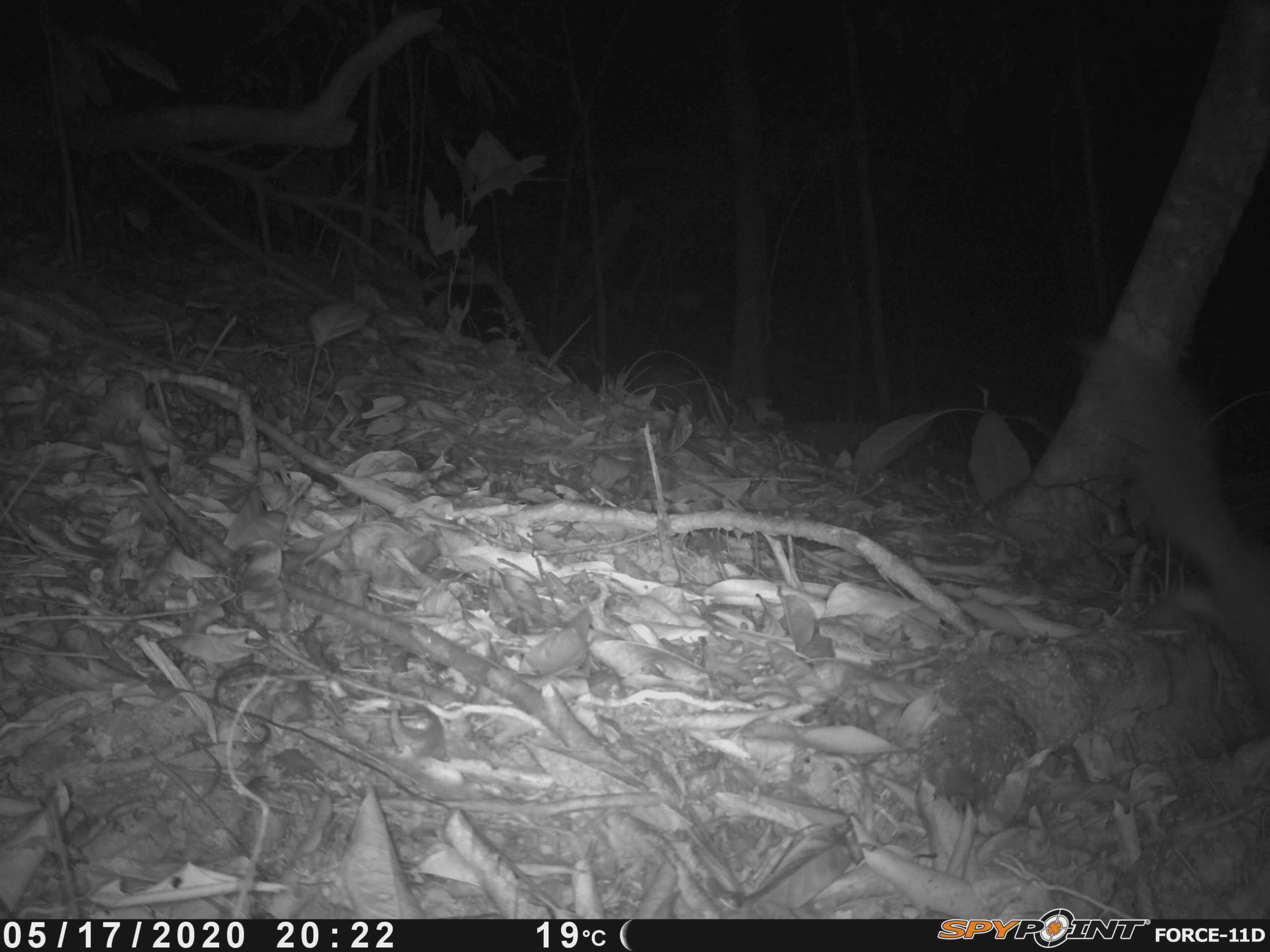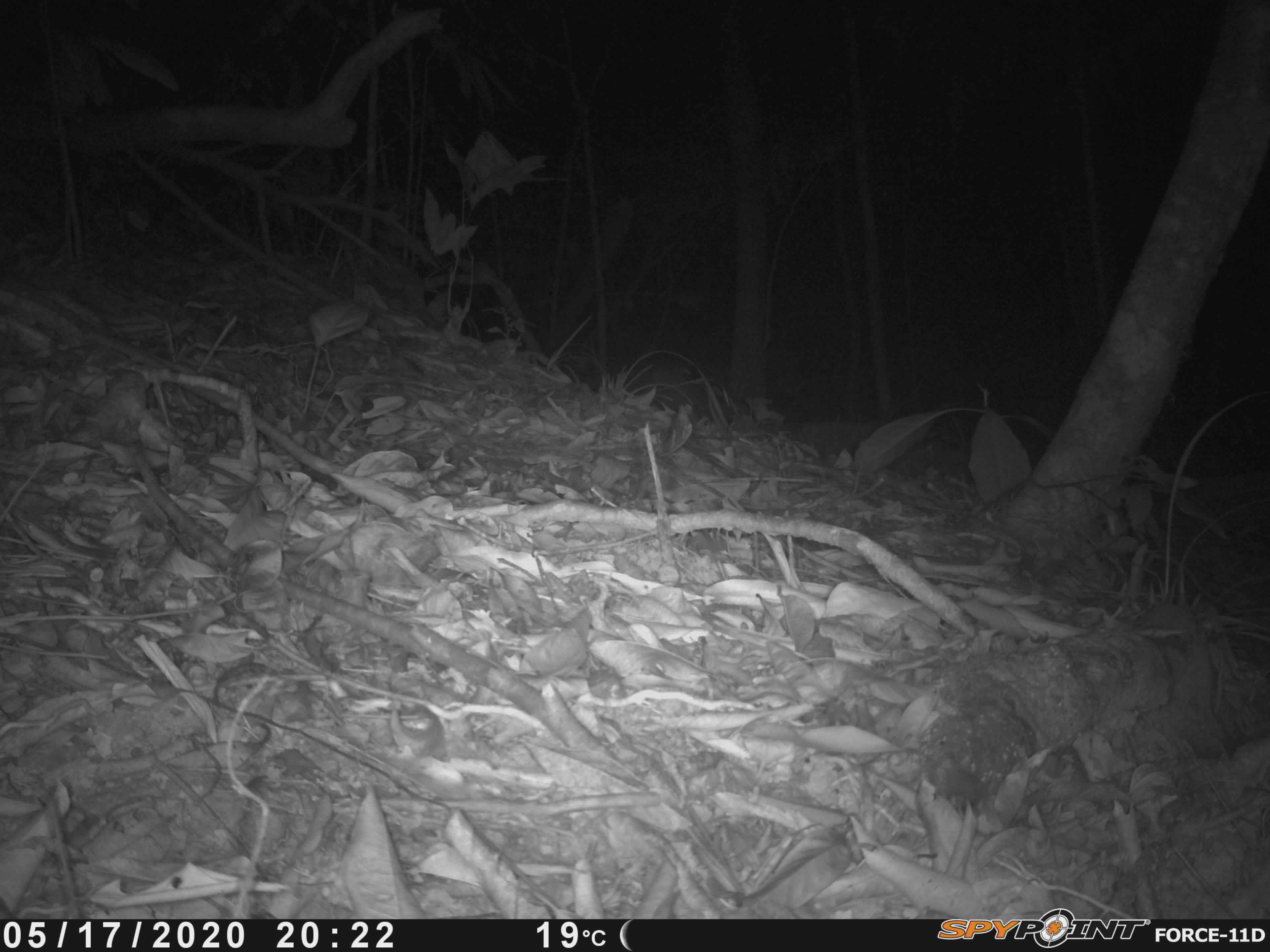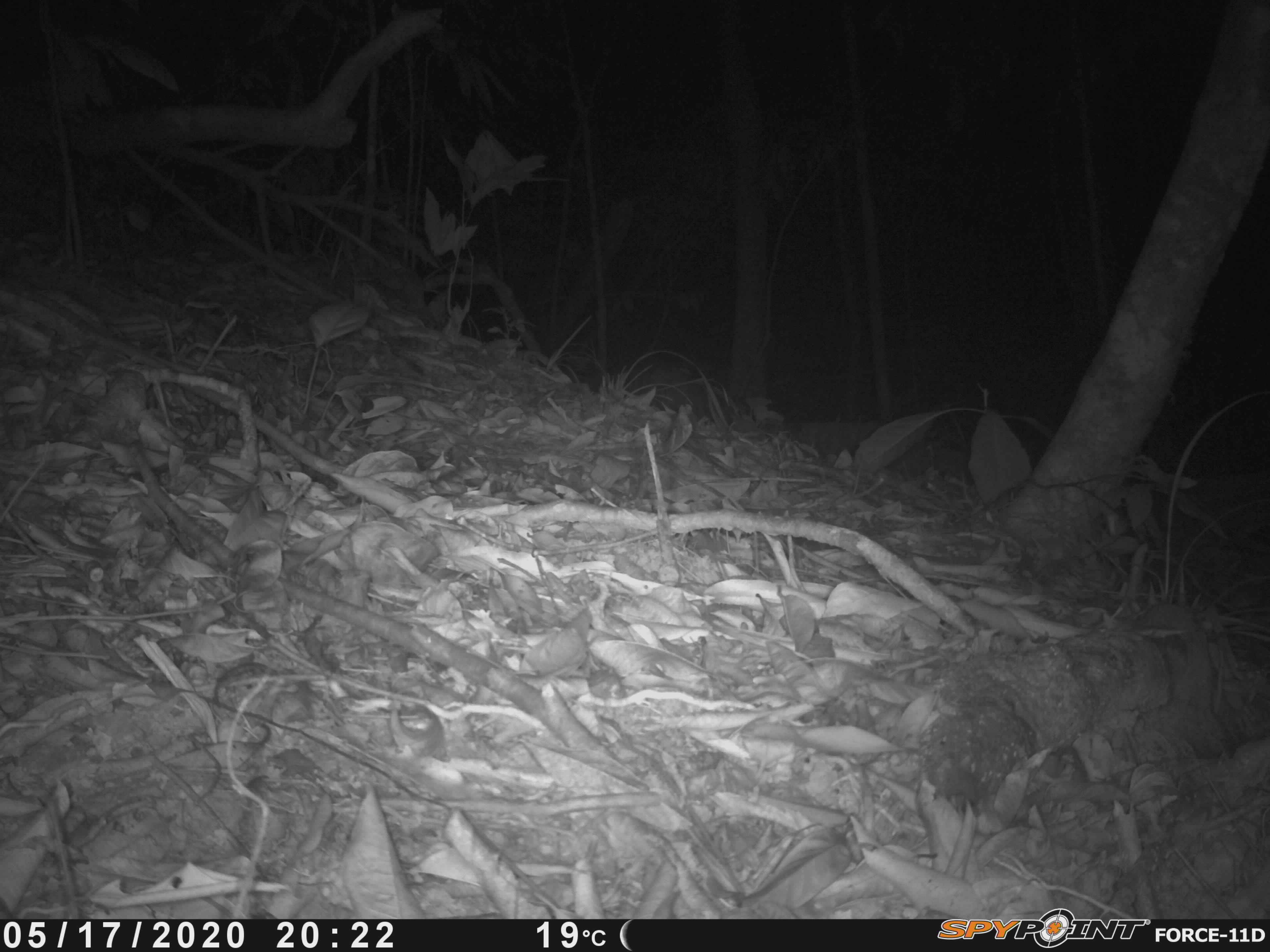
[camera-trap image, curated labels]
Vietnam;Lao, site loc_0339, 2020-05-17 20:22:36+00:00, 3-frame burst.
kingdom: Animalia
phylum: Chordata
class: Mammalia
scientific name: Mammalia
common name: mammal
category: unidentified small mammal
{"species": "unidentified small mammal (mammal) (Mammalia)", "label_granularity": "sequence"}